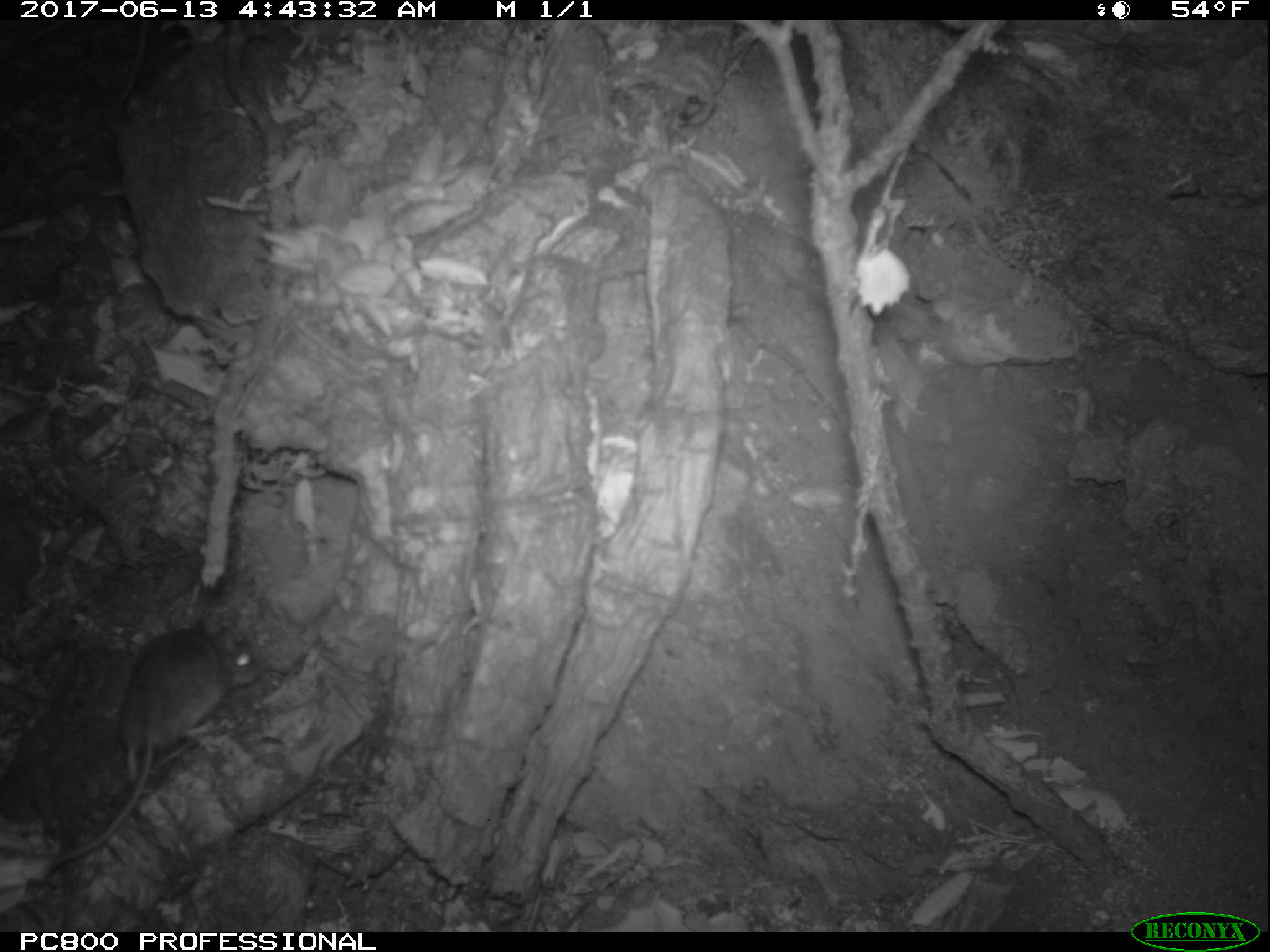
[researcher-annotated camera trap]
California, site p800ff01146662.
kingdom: Animalia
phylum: Chordata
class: Mammalia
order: Rodentia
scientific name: Rodentia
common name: rodent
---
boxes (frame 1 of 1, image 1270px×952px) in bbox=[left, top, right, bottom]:
rodent: bbox=[50, 615, 262, 868]